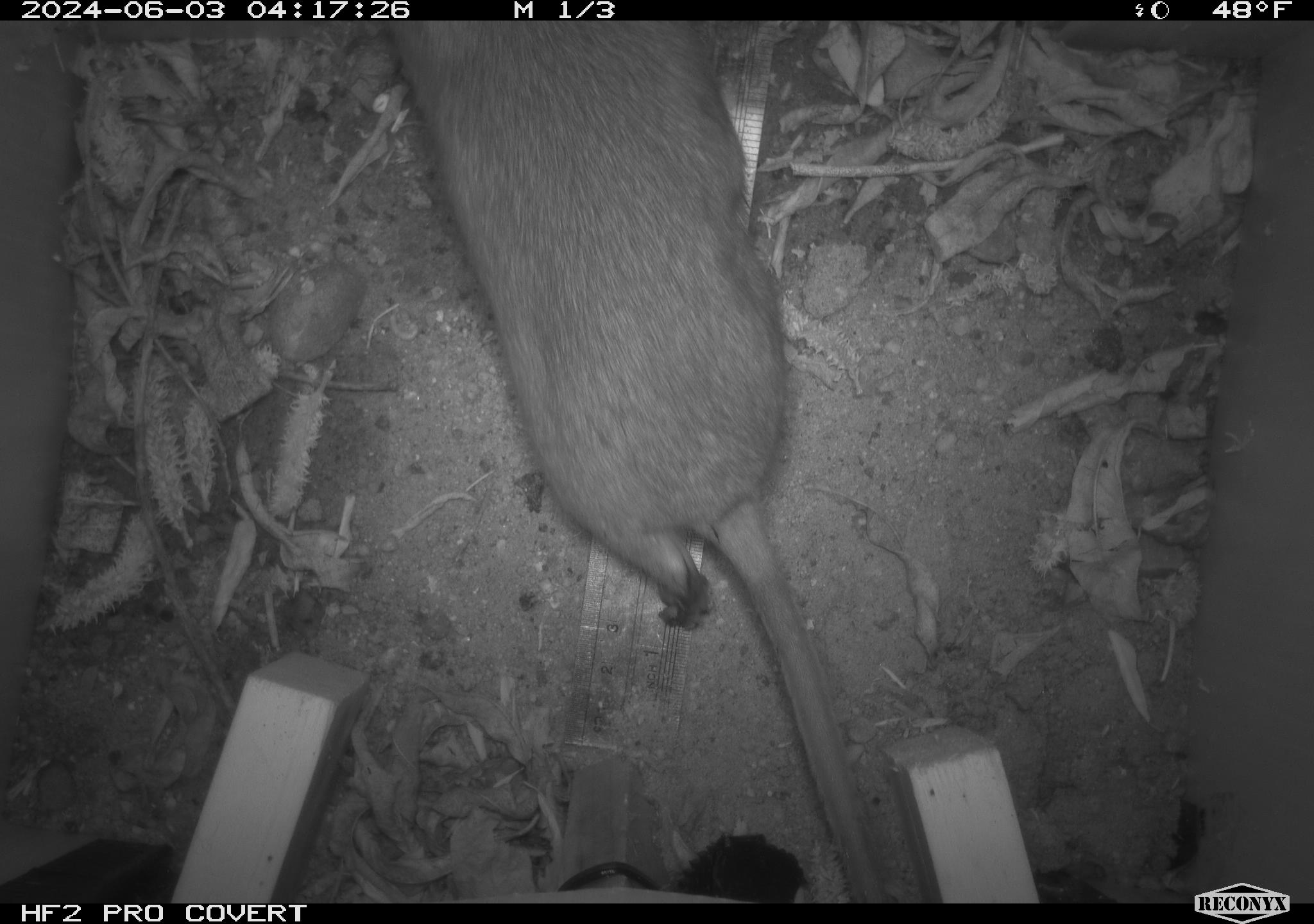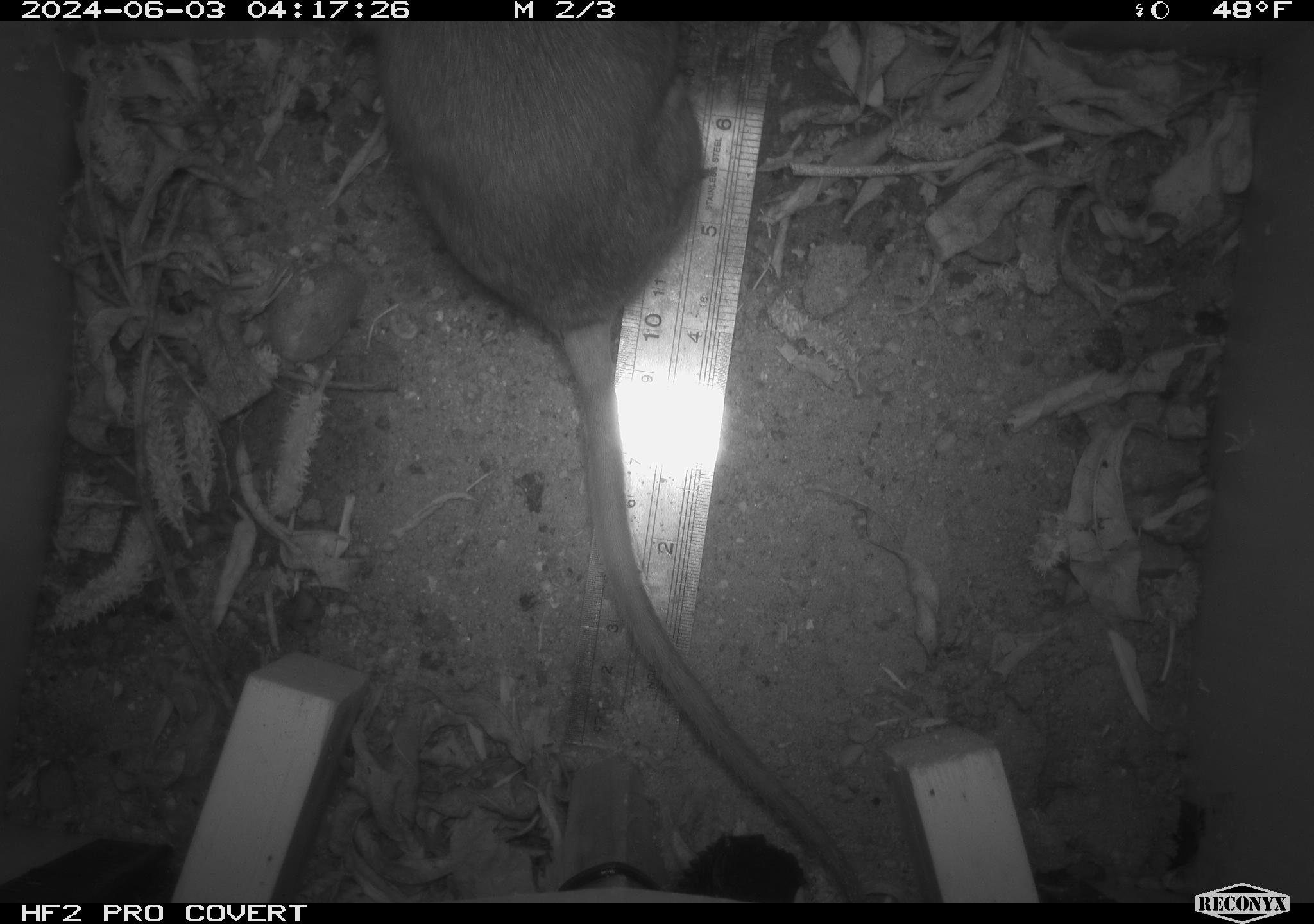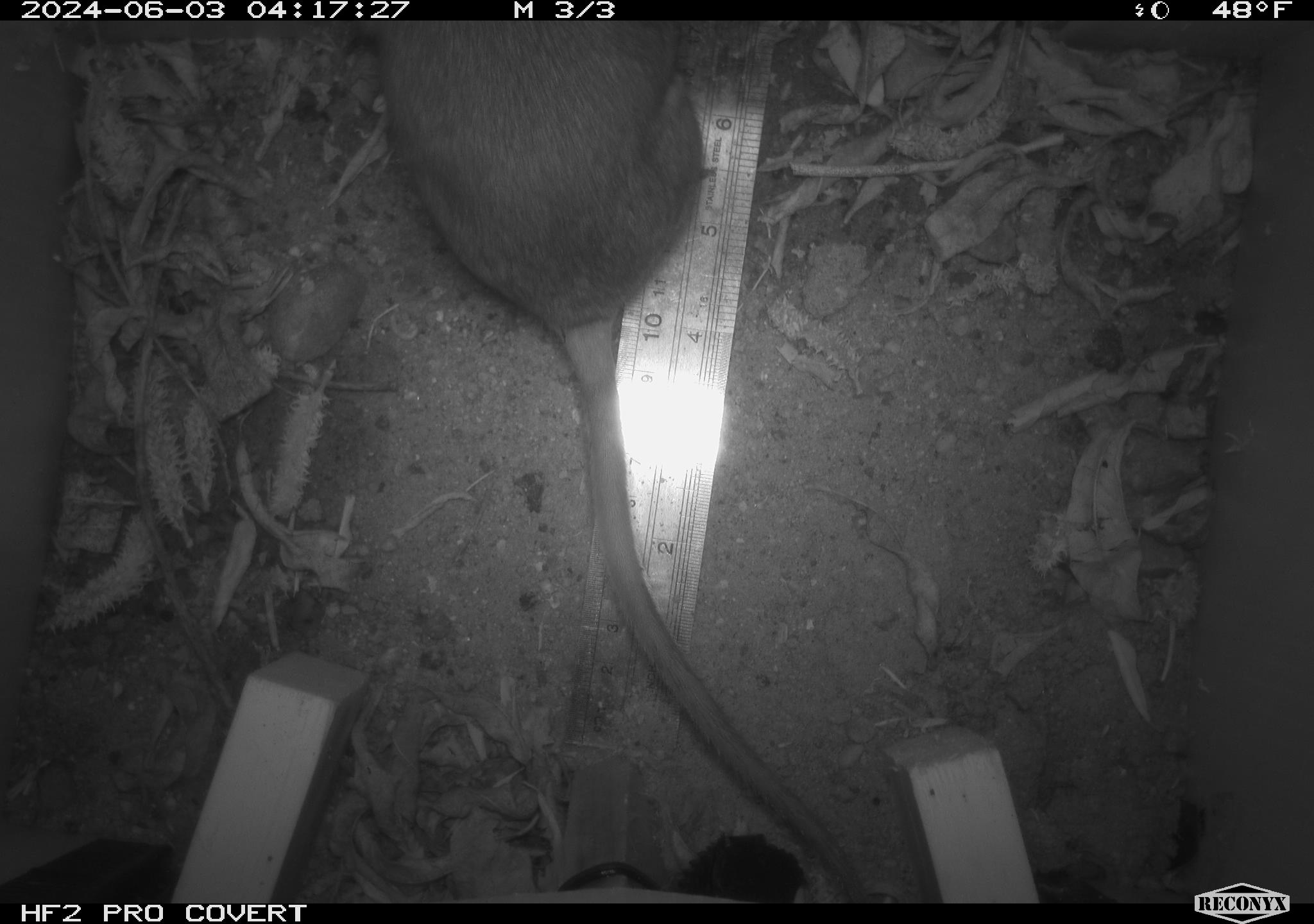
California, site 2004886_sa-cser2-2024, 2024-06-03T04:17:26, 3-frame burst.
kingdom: Animalia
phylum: Chordata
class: Mammalia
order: Rodentia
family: Muridae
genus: Rattus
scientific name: Rattus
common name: rat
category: rattus species